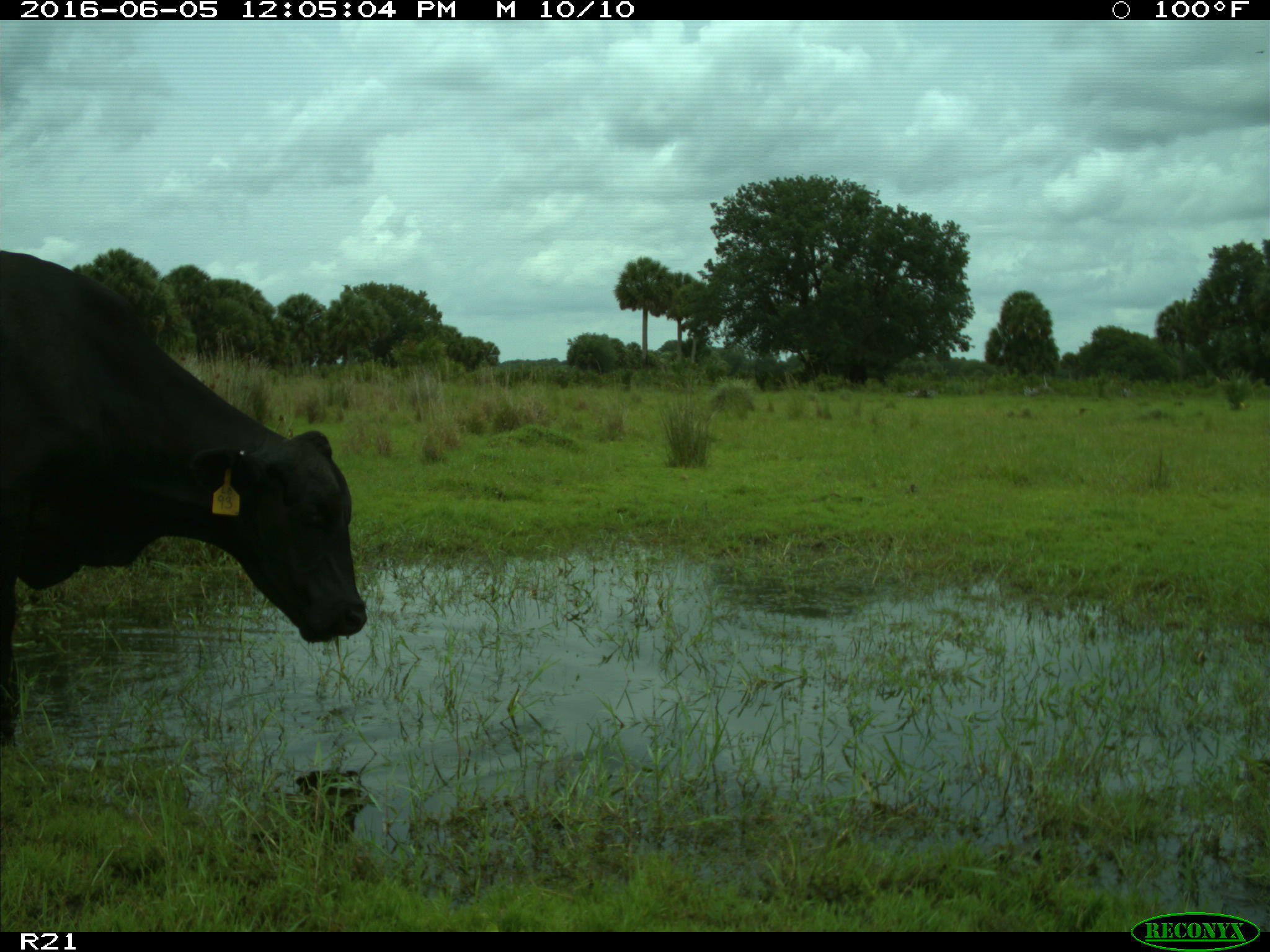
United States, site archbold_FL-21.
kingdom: Animalia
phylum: Chordata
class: Mammalia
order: Artiodactyla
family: Bovidae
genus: Bos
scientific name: Bos taurus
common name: domestic cow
Bos taurus (domestic cow).